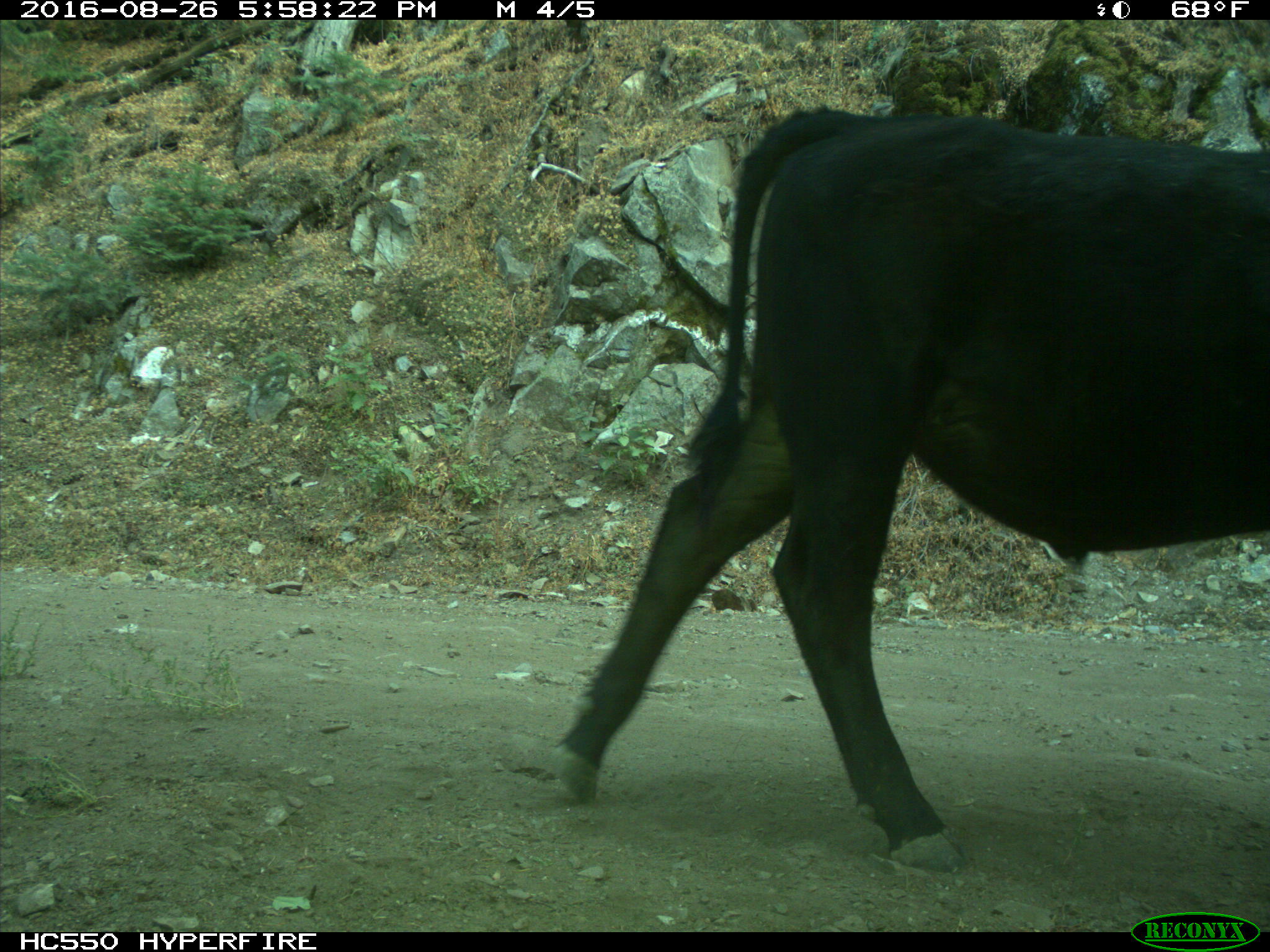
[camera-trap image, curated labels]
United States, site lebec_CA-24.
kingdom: Animalia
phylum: Chordata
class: Mammalia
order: Artiodactyla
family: Bovidae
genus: Bos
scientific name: Bos taurus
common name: domestic cow